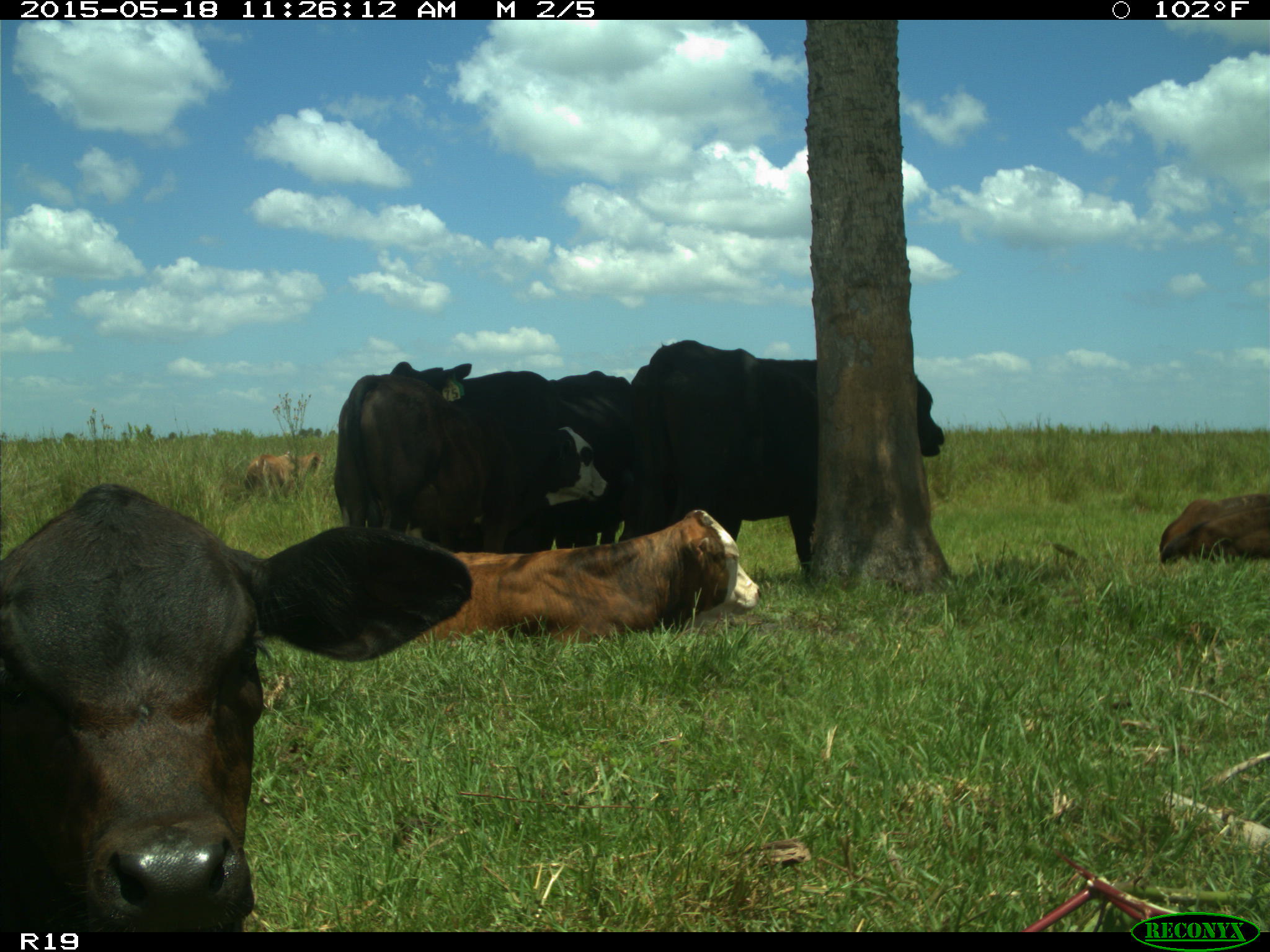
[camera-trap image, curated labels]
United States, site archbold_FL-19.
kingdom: Animalia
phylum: Chordata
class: Mammalia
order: Artiodactyla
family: Bovidae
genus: Bos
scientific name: Bos taurus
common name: domestic cow